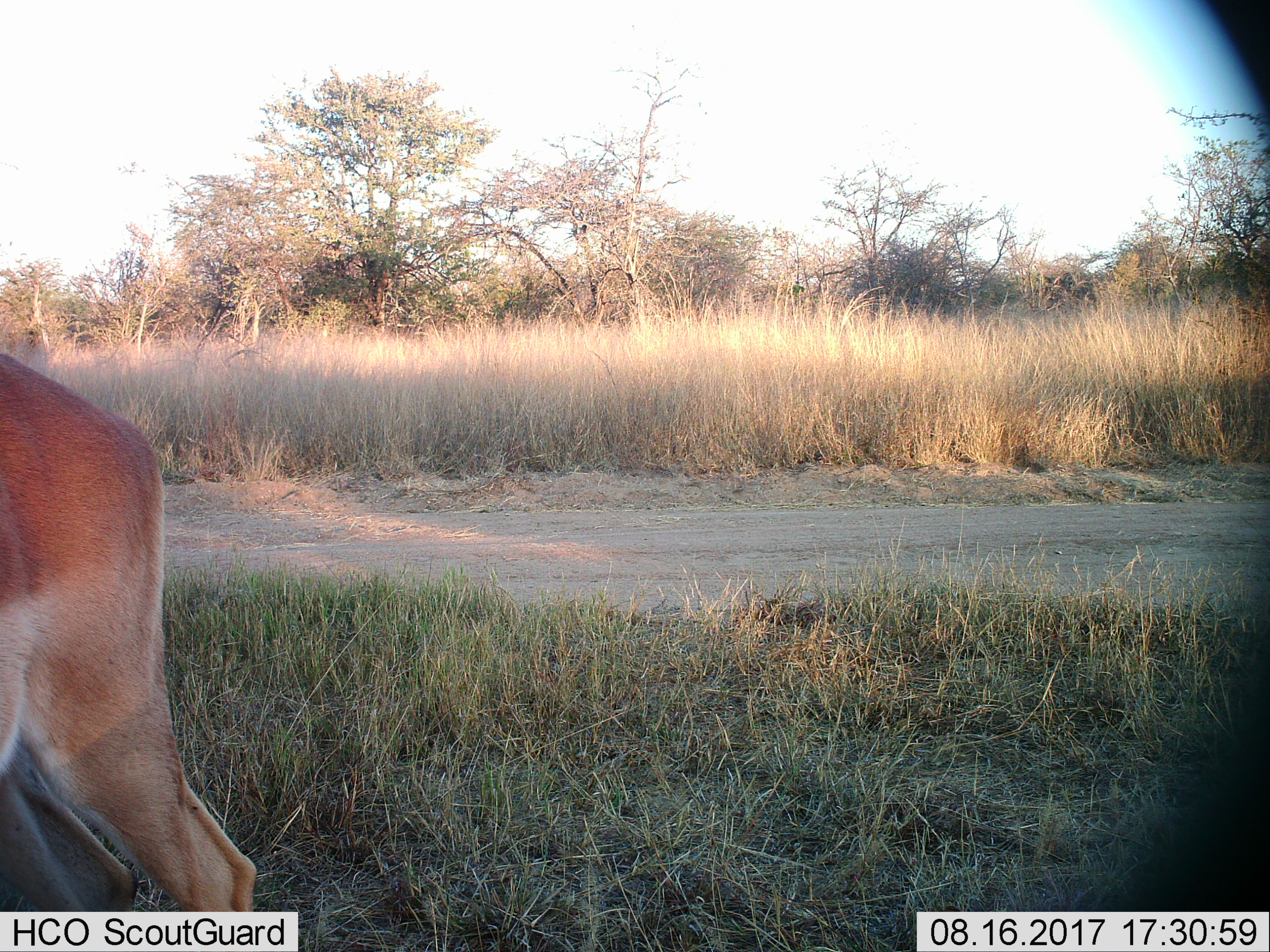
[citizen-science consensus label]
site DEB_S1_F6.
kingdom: Animalia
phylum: Chordata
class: Mammalia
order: Artiodactyla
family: Bovidae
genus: Aepyceros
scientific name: Aepyceros melampus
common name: impala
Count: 1.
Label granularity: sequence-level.